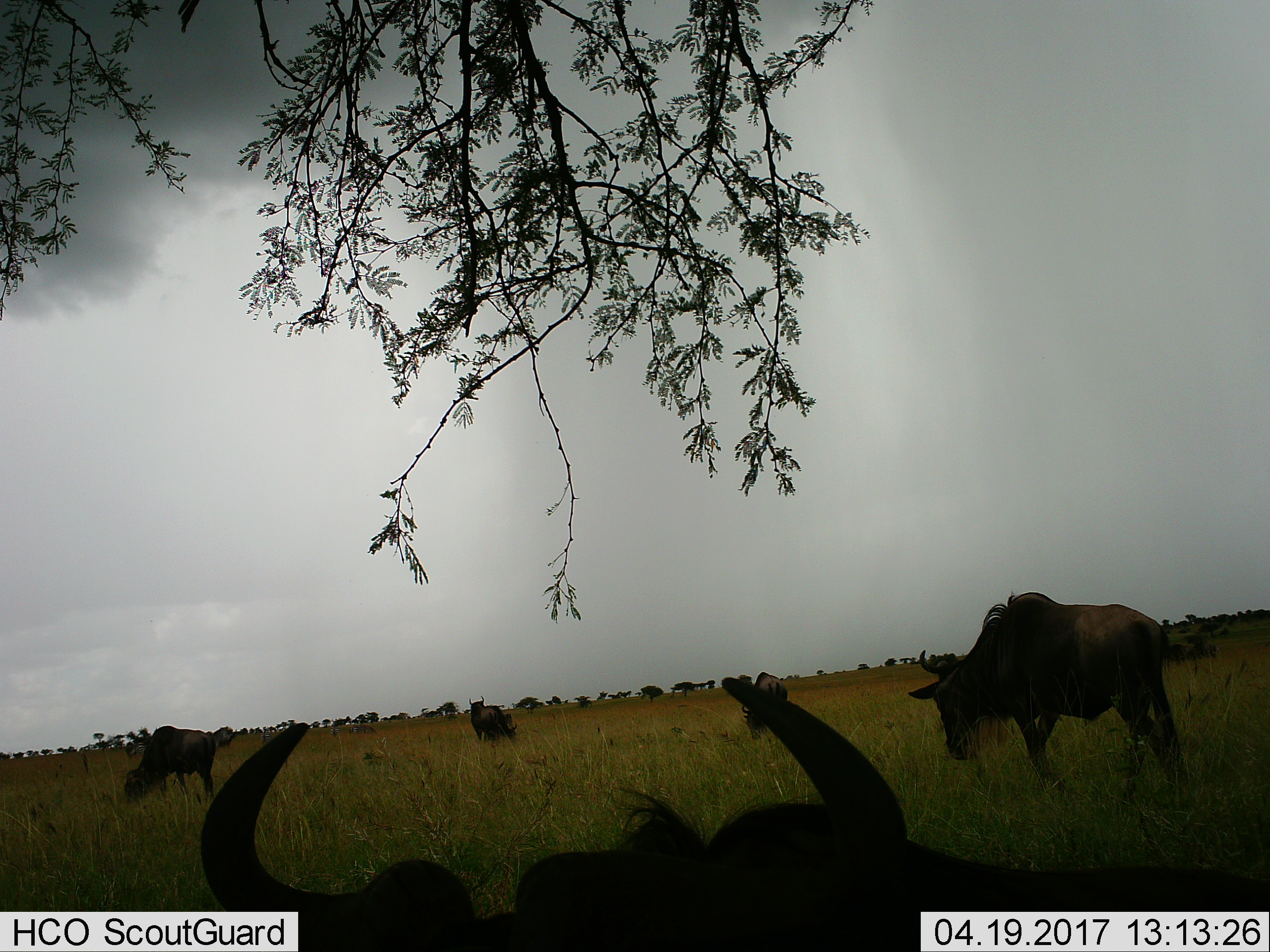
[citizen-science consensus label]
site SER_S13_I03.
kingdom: Animalia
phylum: Chordata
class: Mammalia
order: Artiodactyla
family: Bovidae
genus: Connochaetes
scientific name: Connochaetes taurinus taurinus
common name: blue wildebeest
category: wildebeestblue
Wildebeestblue (blue wildebeest) (Connochaetes taurinus taurinus), count 4. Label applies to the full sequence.